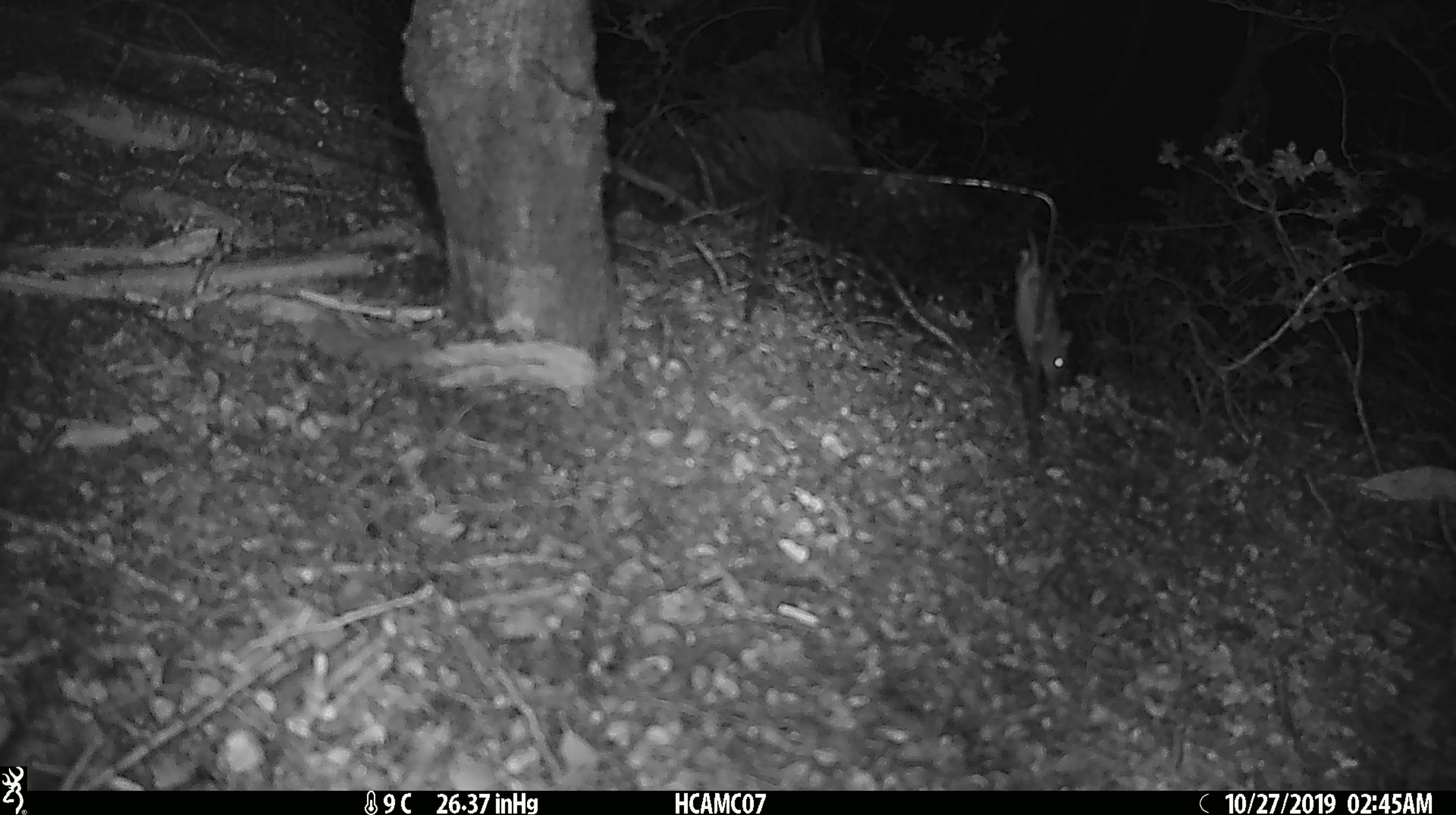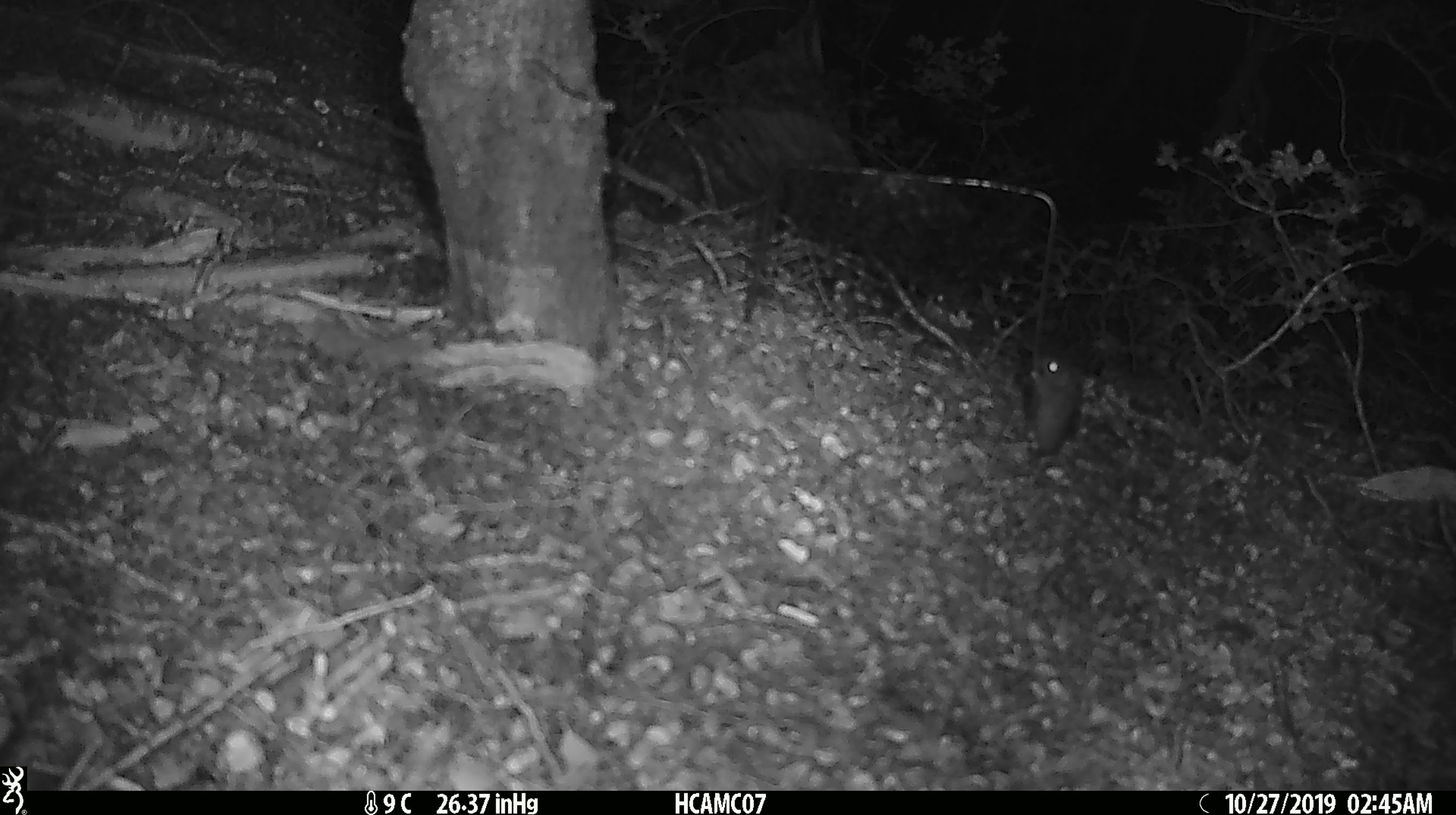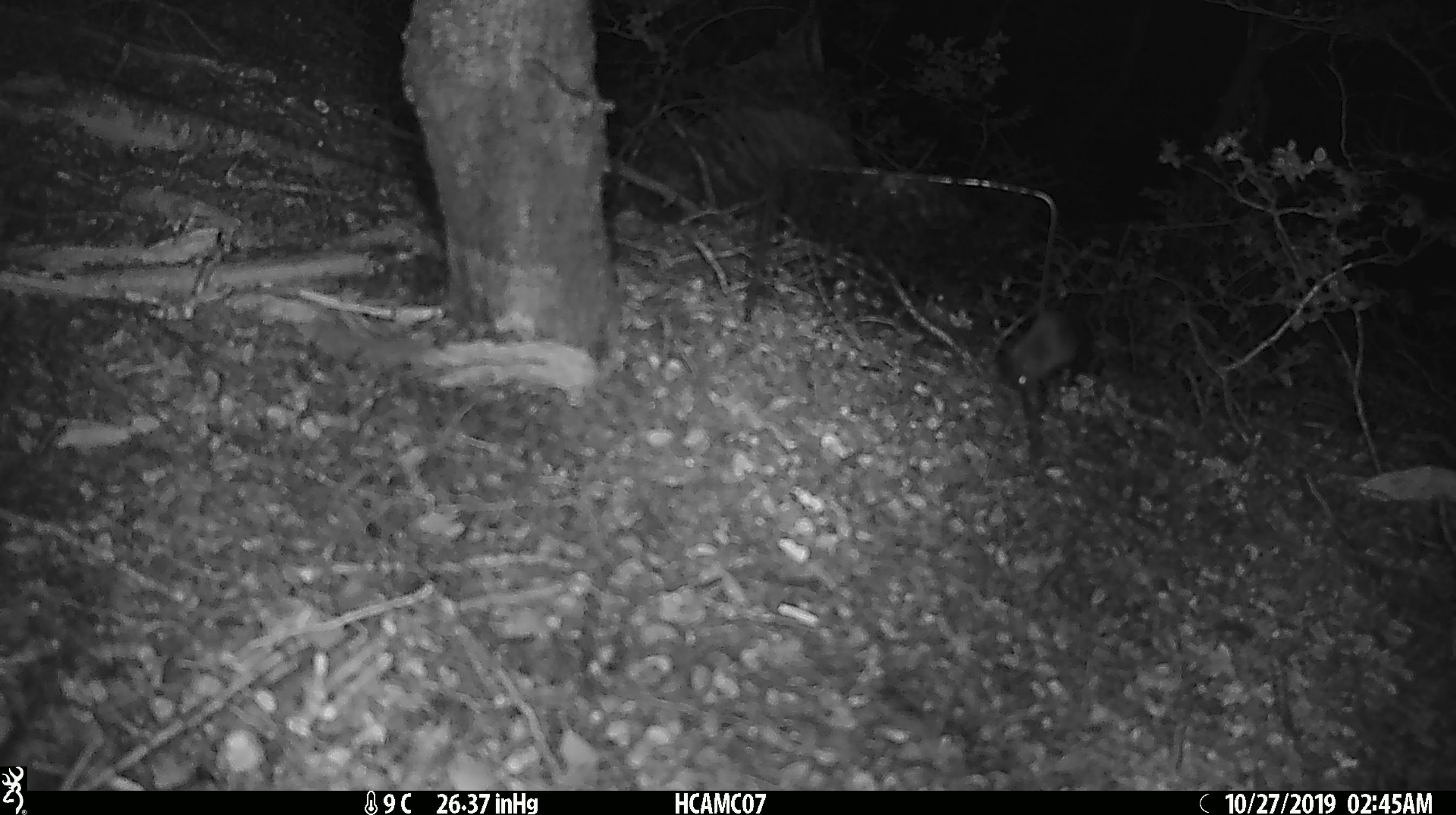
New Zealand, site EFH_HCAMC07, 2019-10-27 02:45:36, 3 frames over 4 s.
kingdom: Animalia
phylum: Chordata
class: Mammalia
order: Rodentia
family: Muridae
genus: Mus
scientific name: Mus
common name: mouse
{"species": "mouse (Mus)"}